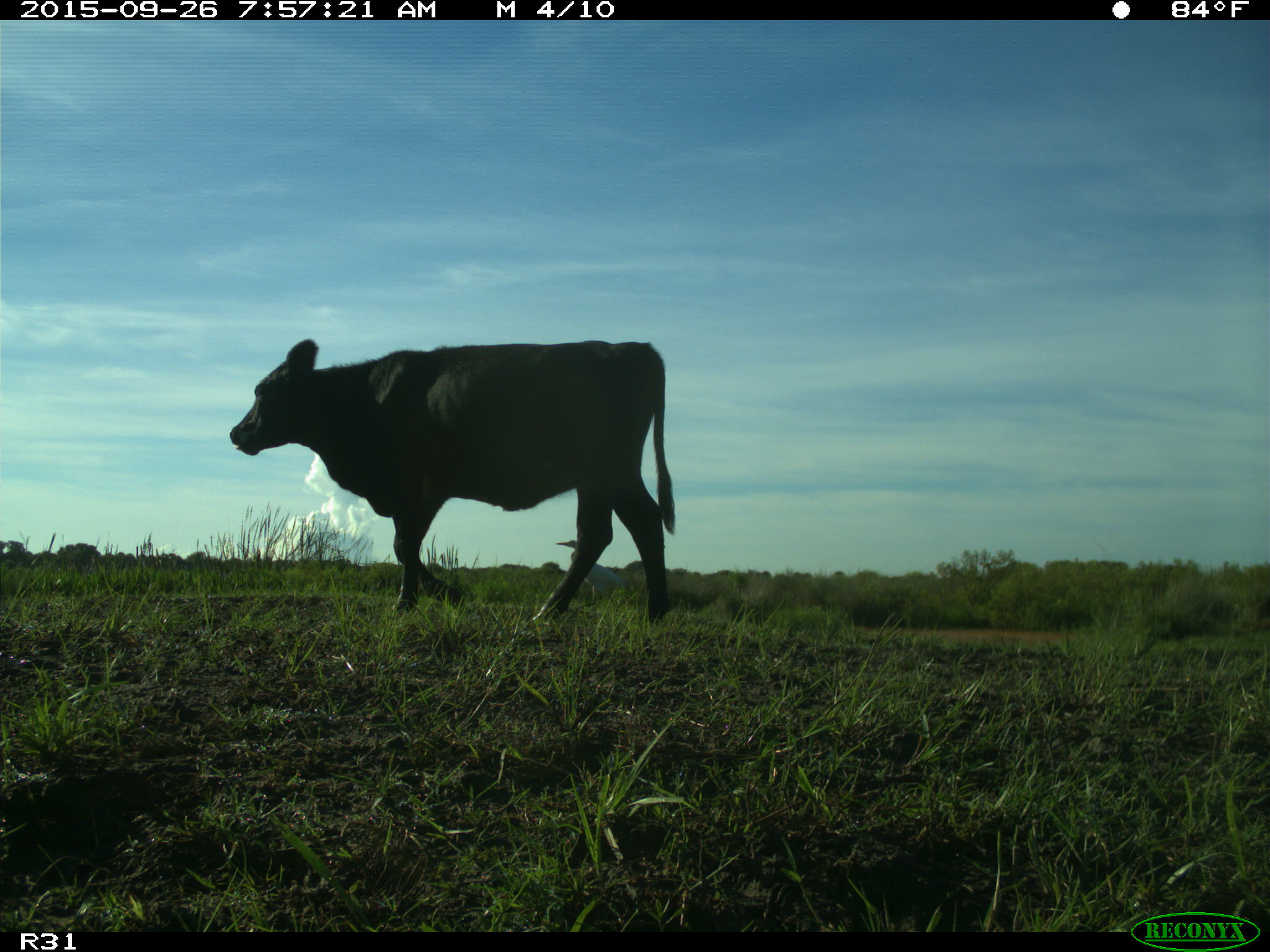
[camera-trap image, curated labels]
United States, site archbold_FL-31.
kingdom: Animalia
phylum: Chordata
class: Mammalia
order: Artiodactyla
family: Bovidae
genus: Bos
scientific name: Bos taurus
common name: domestic cow